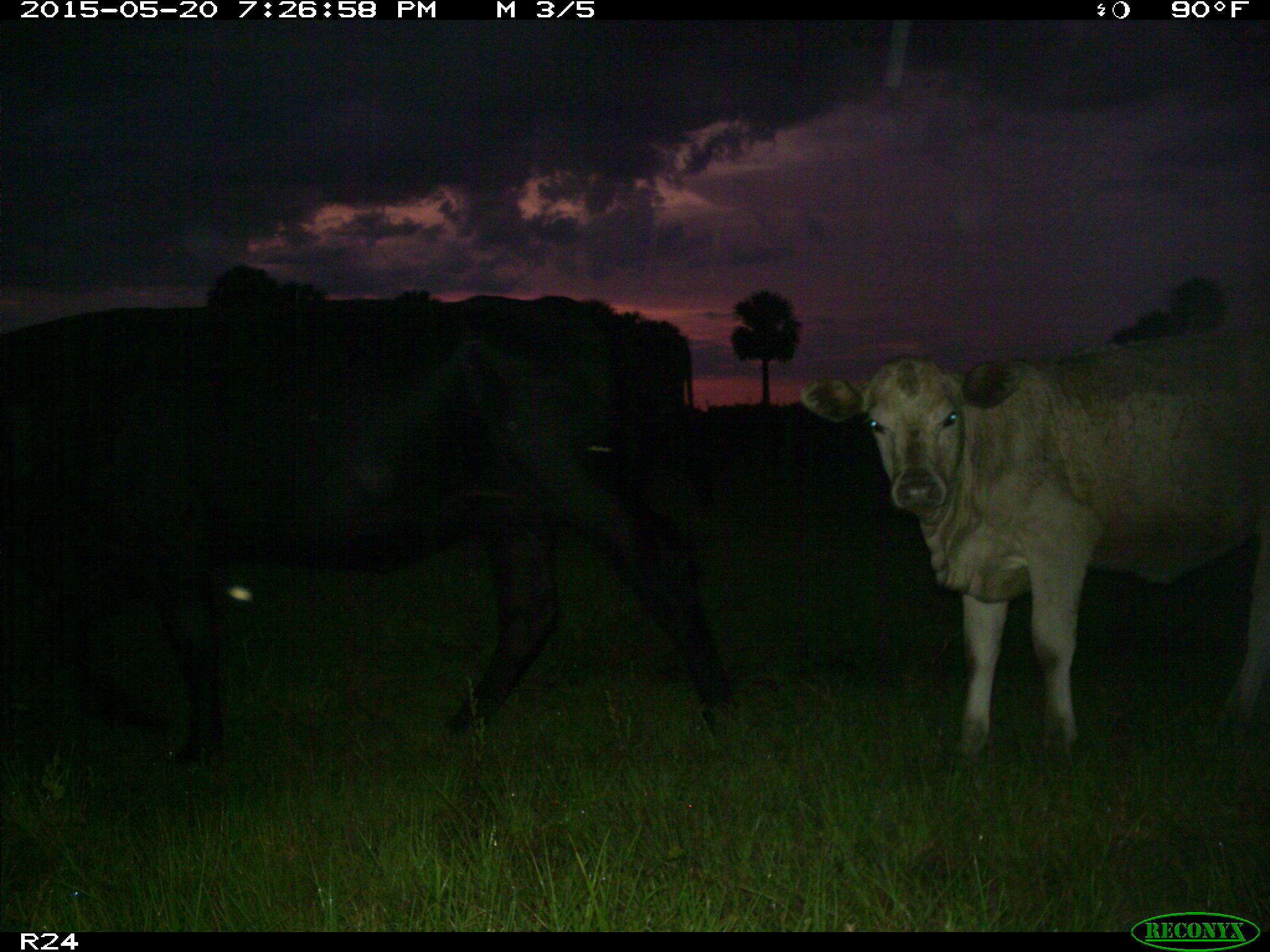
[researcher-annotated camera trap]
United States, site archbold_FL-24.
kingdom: Animalia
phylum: Chordata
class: Mammalia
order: Artiodactyla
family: Bovidae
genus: Bos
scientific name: Bos taurus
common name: domestic cow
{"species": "Bos taurus (domestic cow)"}